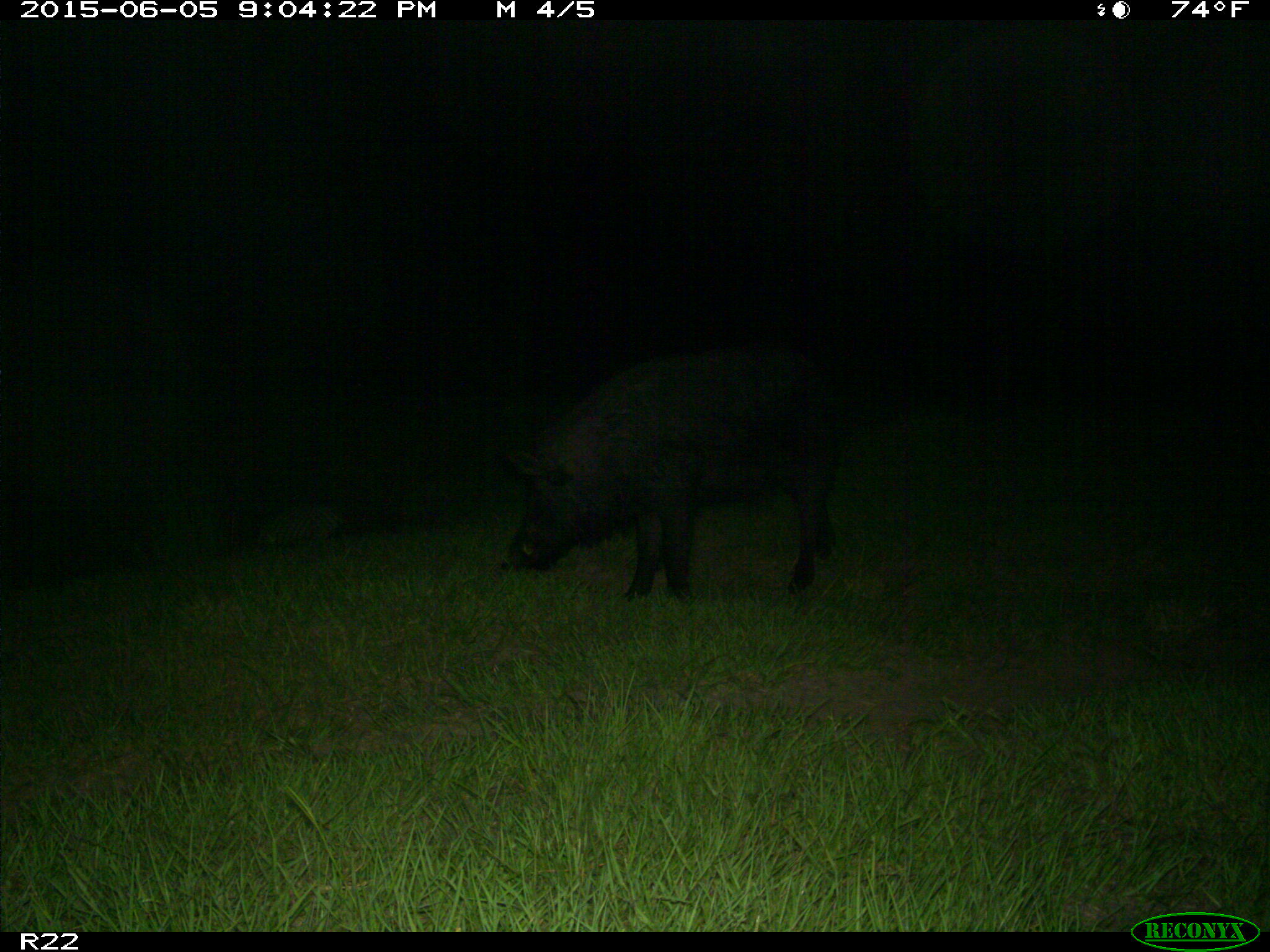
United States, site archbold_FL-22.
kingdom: Animalia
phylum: Chordata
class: Mammalia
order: Artiodactyla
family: Bovidae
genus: Bos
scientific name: Bos taurus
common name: domestic cow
Bos taurus (domestic cow).